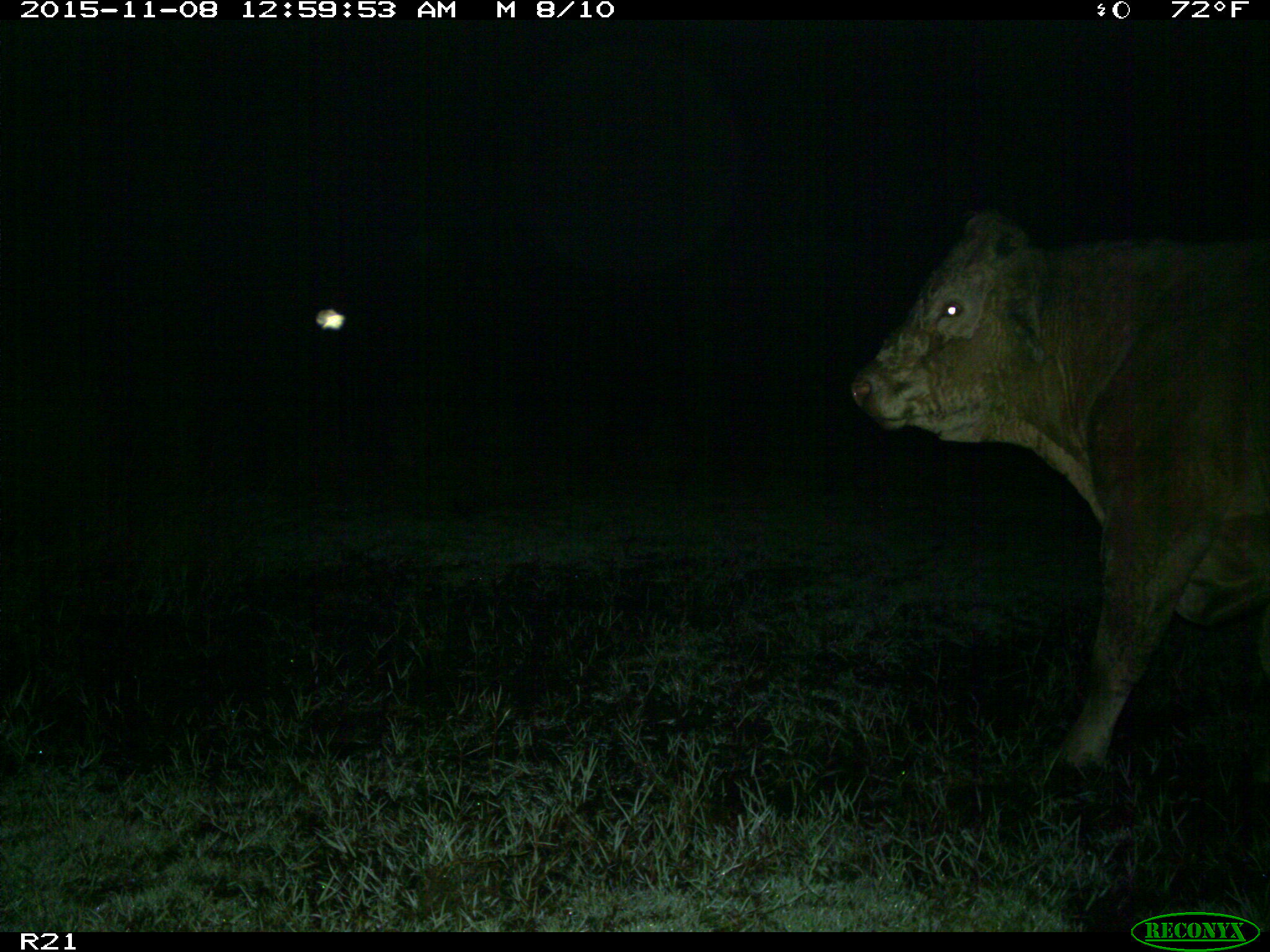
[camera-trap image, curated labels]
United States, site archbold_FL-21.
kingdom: Animalia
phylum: Chordata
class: Mammalia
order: Artiodactyla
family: Bovidae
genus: Bos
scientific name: Bos taurus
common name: domestic cow